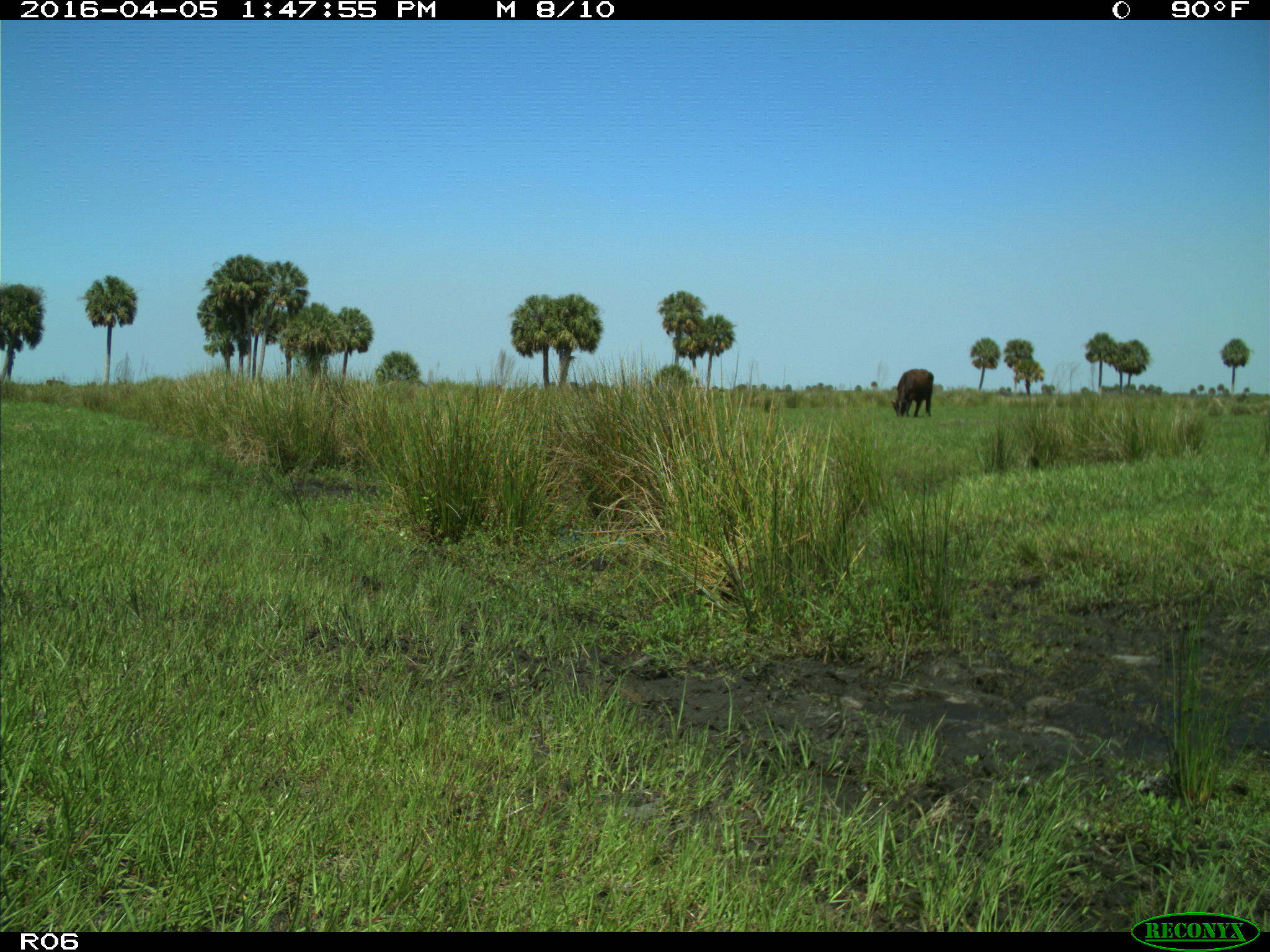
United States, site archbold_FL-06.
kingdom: Animalia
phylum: Chordata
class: Mammalia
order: Artiodactyla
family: Bovidae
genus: Bos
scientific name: Bos taurus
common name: domestic cow